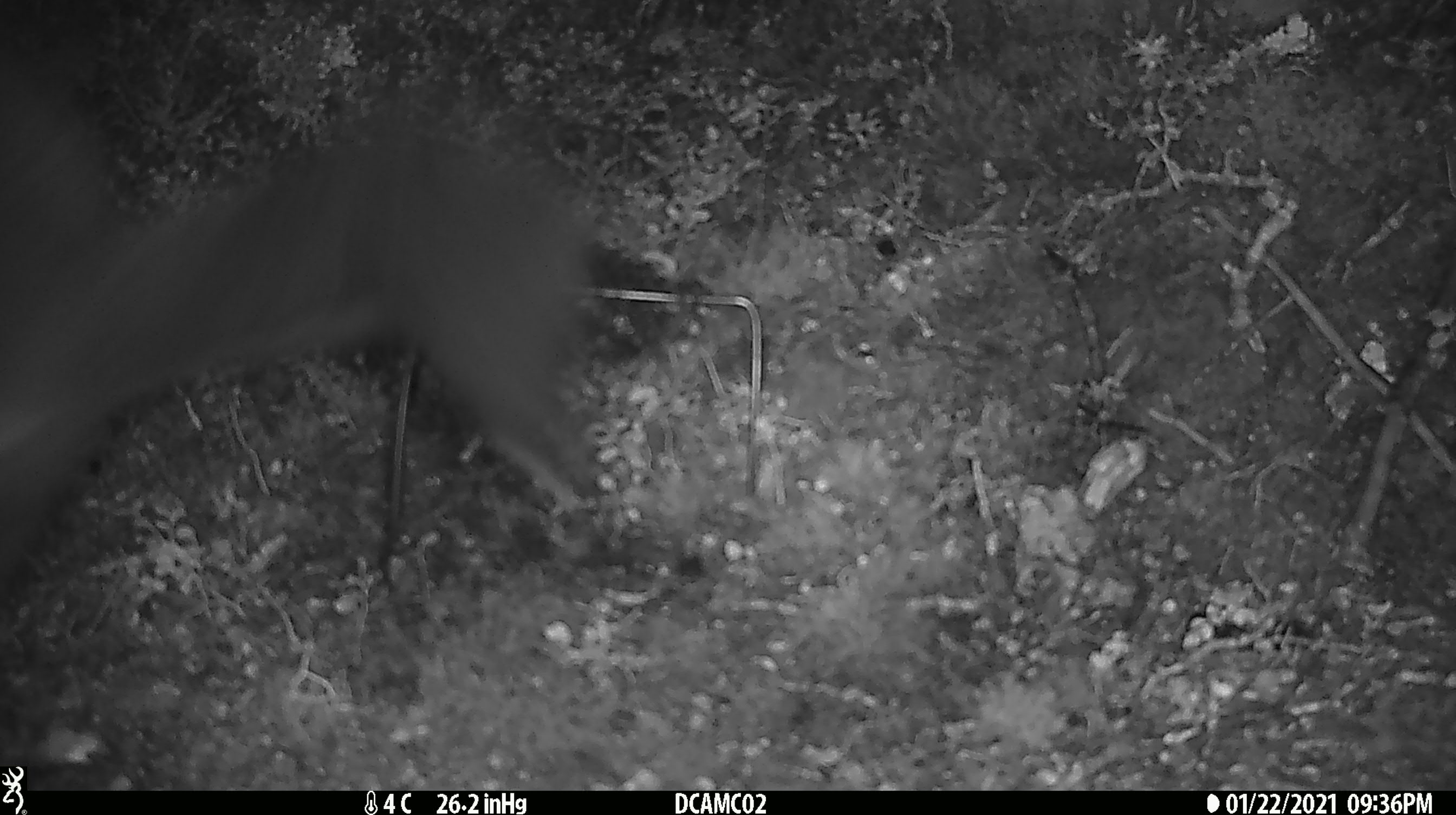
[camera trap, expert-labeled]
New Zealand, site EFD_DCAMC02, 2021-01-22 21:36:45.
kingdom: Animalia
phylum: Chordata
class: Mammalia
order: Diprotodontia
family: Phalangeridae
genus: Trichosurus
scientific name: Trichosurus vulpecula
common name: common brushtail possum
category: possum